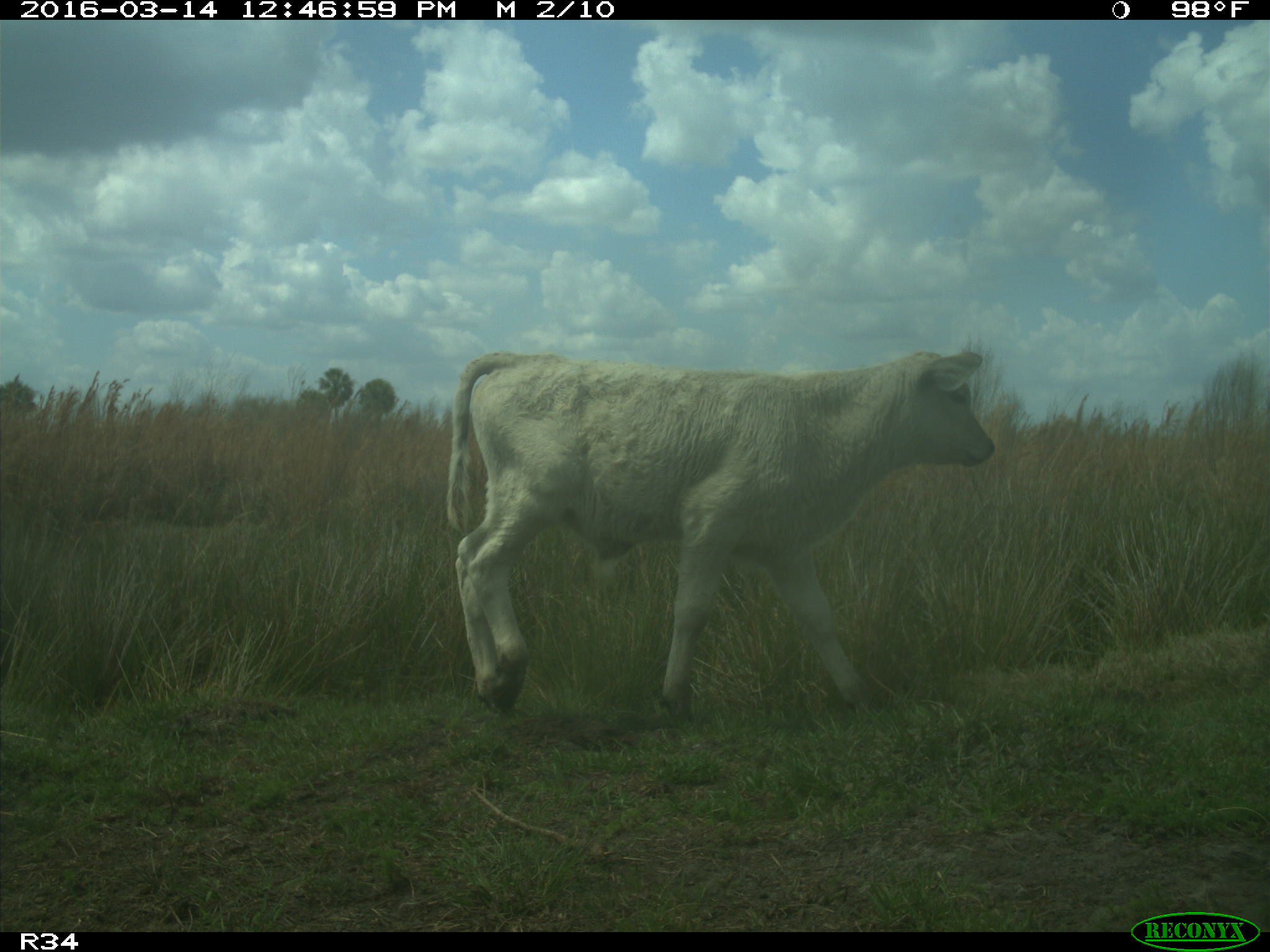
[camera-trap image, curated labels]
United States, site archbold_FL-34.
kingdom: Animalia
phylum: Chordata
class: Mammalia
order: Artiodactyla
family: Bovidae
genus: Bos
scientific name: Bos taurus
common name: domestic cow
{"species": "Bos taurus (domestic cow)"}